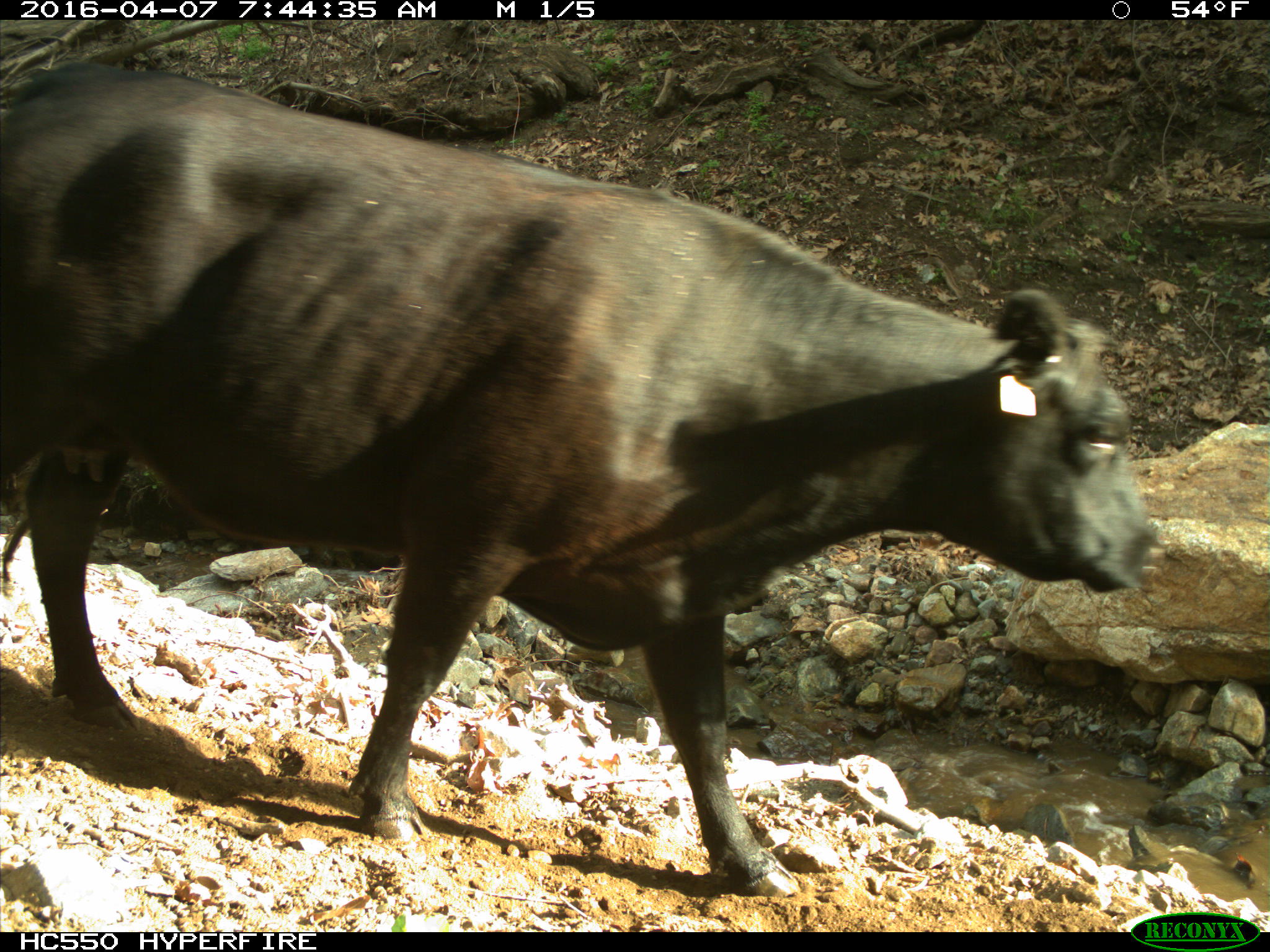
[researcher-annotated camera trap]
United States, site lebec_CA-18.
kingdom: Animalia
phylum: Chordata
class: Mammalia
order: Artiodactyla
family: Bovidae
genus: Bos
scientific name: Bos taurus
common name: domestic cow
Bos taurus (domestic cow).